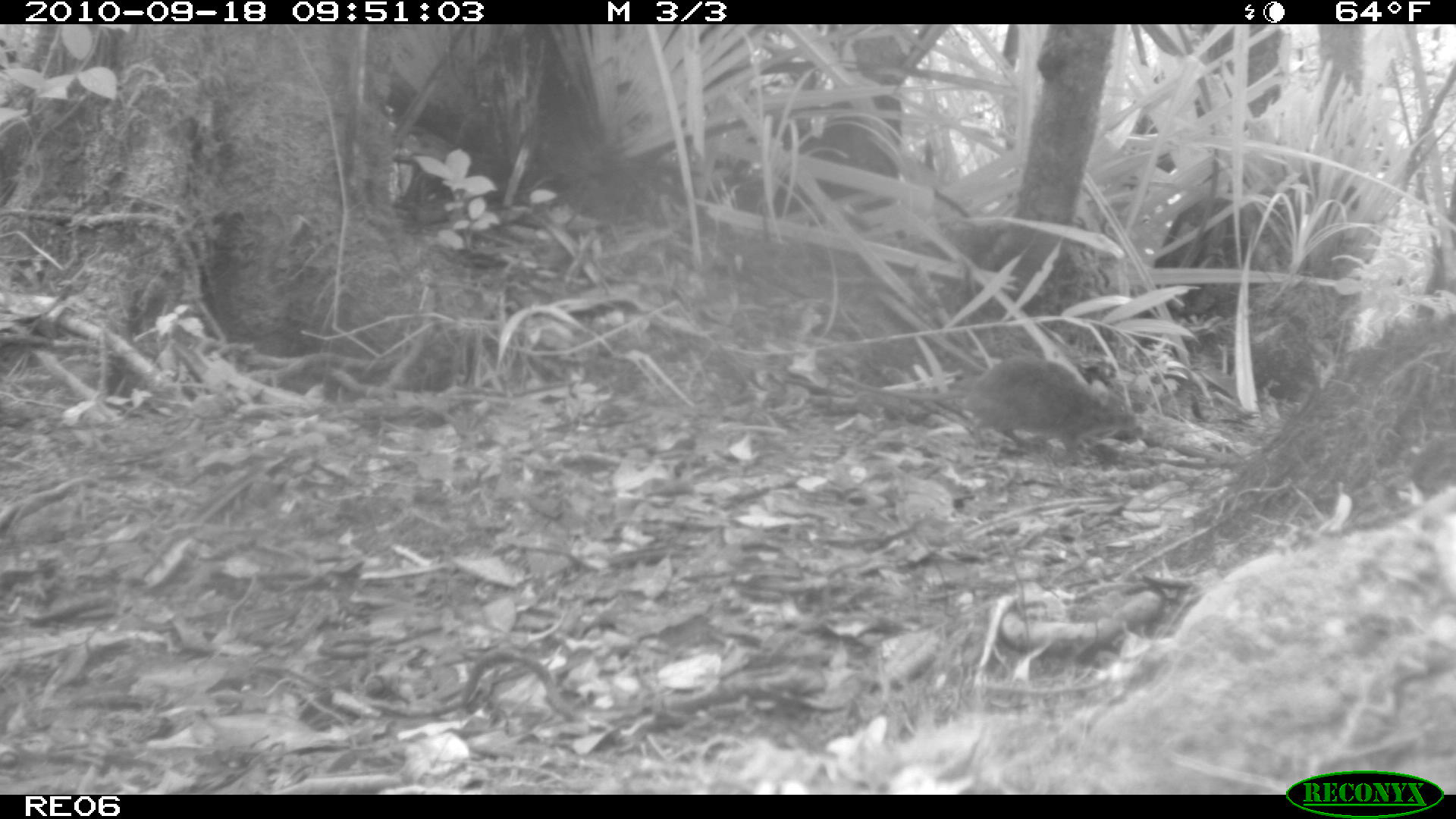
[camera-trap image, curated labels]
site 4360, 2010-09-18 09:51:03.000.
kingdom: Animalia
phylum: Chordata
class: Mammalia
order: Rodentia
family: Muridae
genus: Rattus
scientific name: Rattus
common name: rodent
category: unknown rat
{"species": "unknown rat (rodent) (Rattus)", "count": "1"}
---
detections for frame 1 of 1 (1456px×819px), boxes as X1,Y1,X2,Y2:
unknown rat: 811,351,1138,458